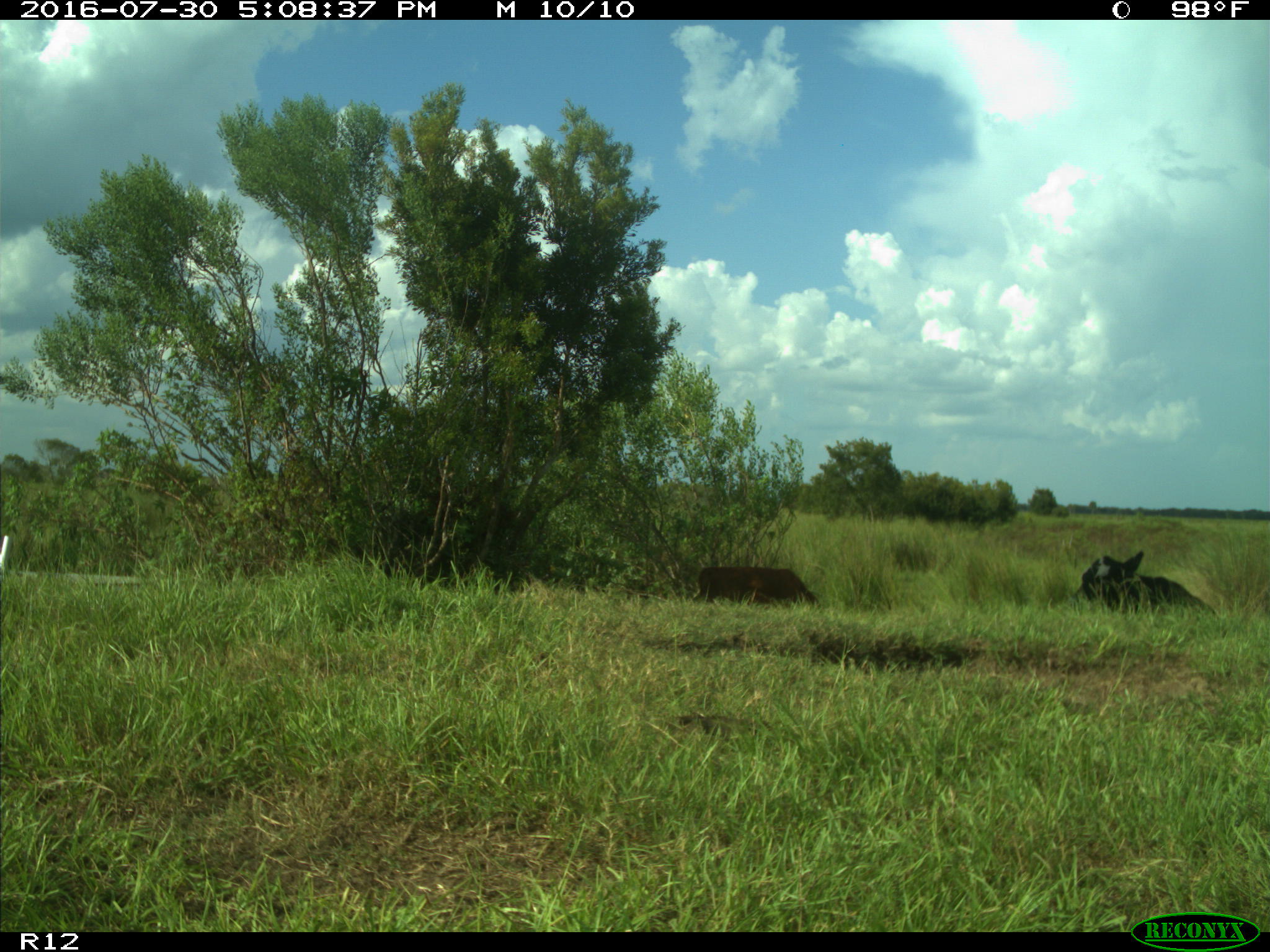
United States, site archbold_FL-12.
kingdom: Animalia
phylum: Chordata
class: Mammalia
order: Artiodactyla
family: Bovidae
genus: Bos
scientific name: Bos taurus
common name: domestic cow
Bos taurus (domestic cow).